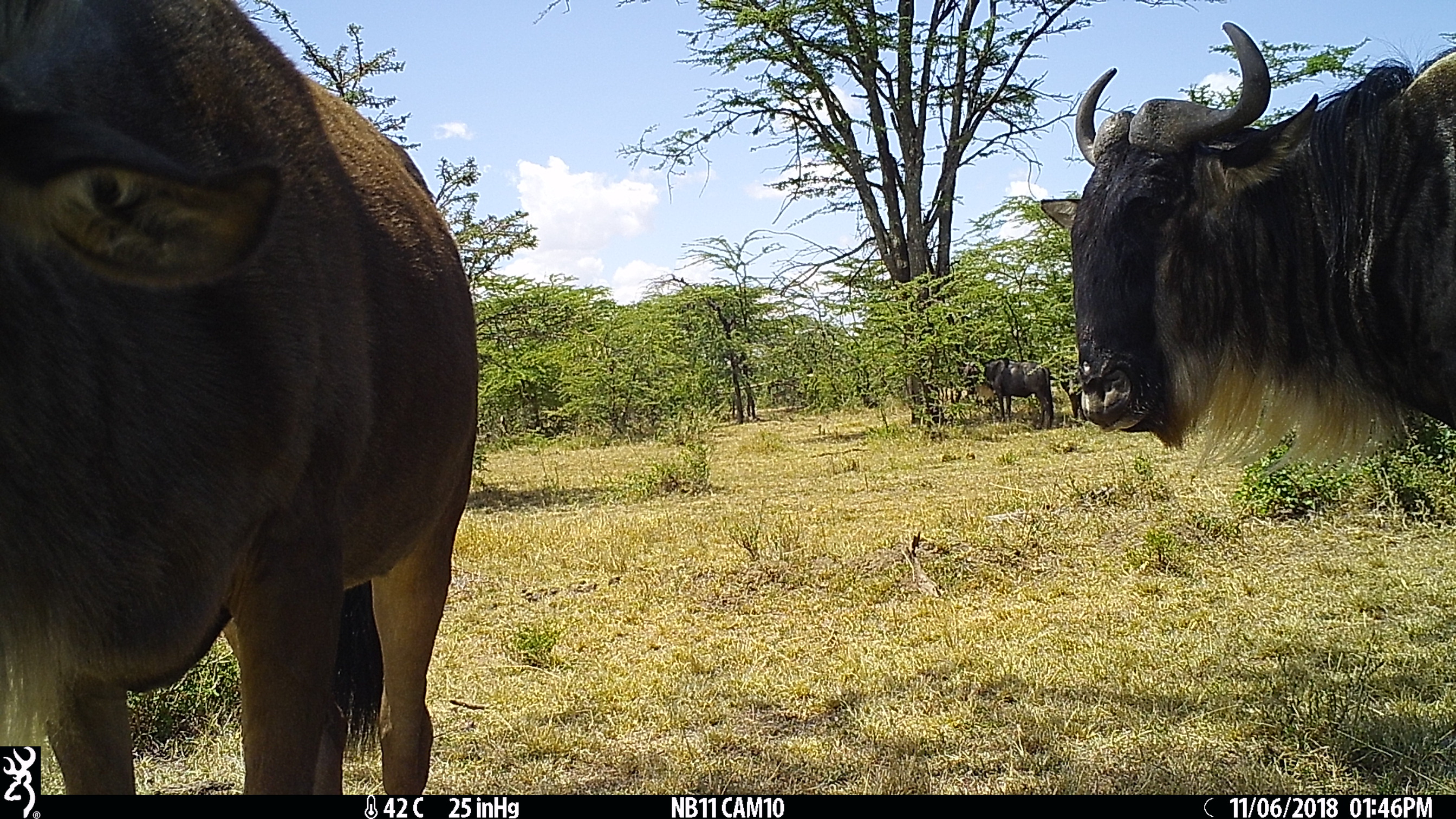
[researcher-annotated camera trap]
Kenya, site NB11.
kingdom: Animalia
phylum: Chordata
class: Mammalia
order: Artiodactyla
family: Bovidae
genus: Connochaetes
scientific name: Connochaetes taurinus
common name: blue wildebeest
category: wildebeest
Wildebeest (blue wildebeest) (Connochaetes taurinus).